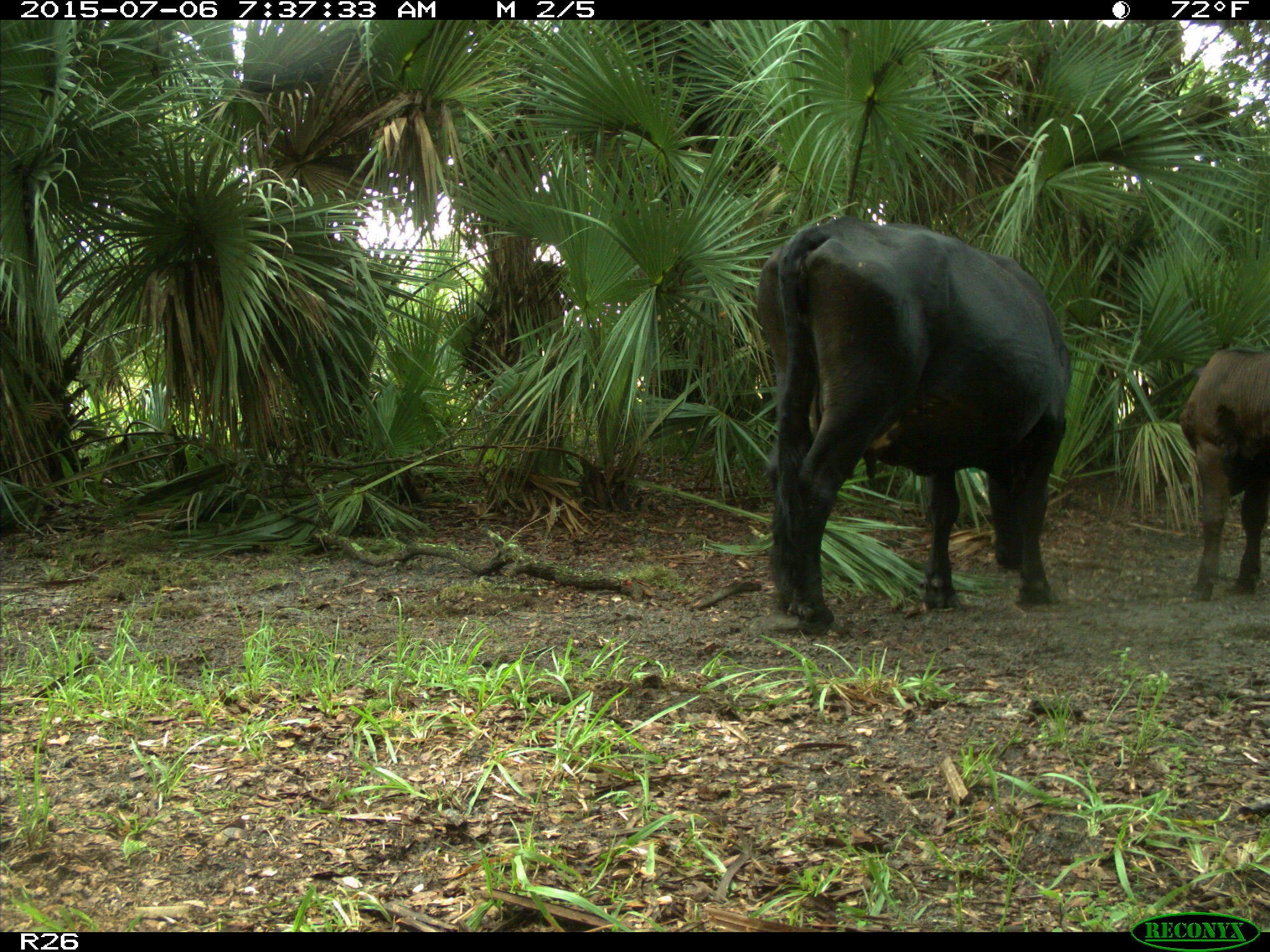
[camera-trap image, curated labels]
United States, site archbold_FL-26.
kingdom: Animalia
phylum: Chordata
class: Mammalia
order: Artiodactyla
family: Bovidae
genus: Bos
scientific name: Bos taurus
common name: domestic cow